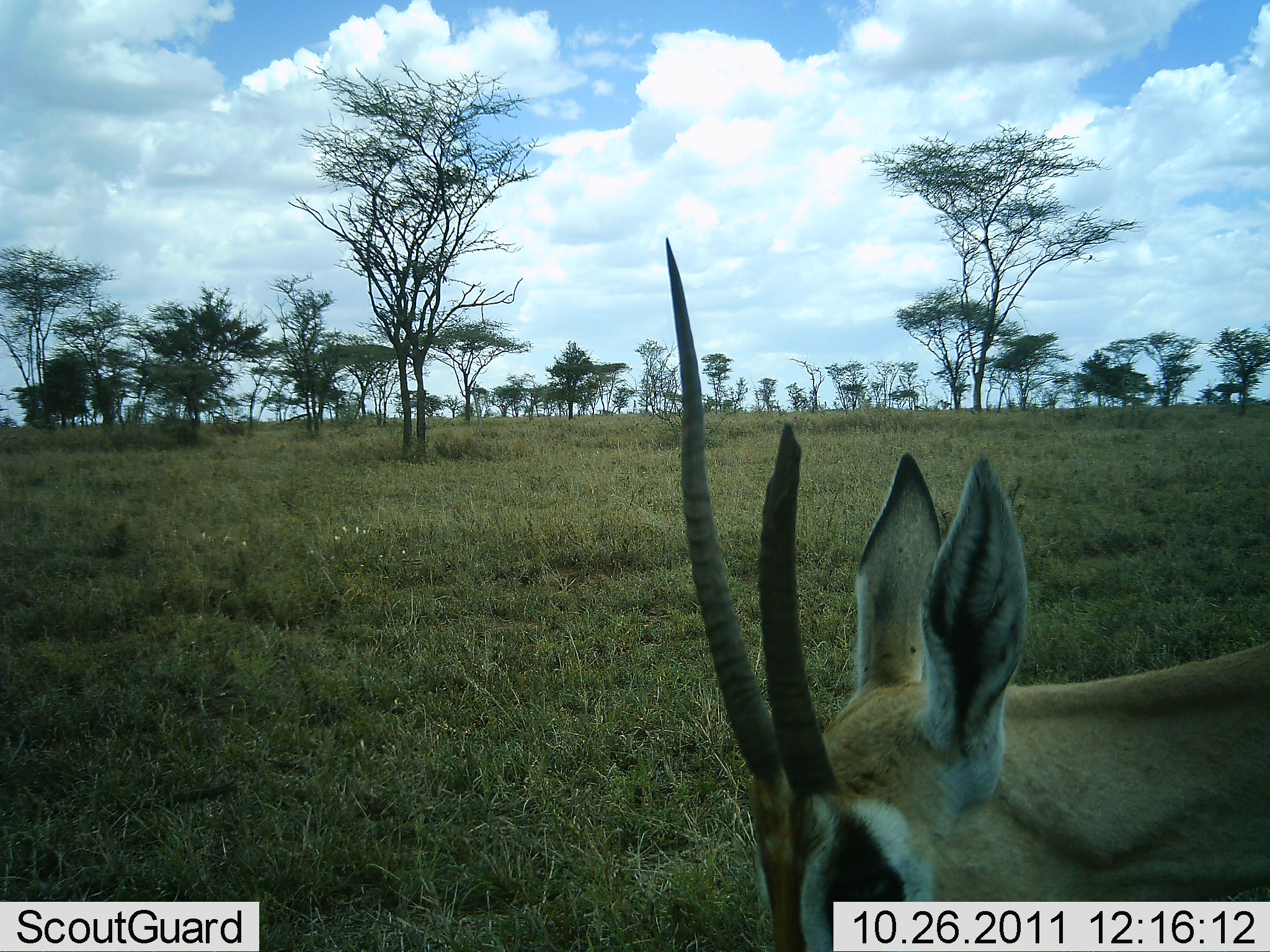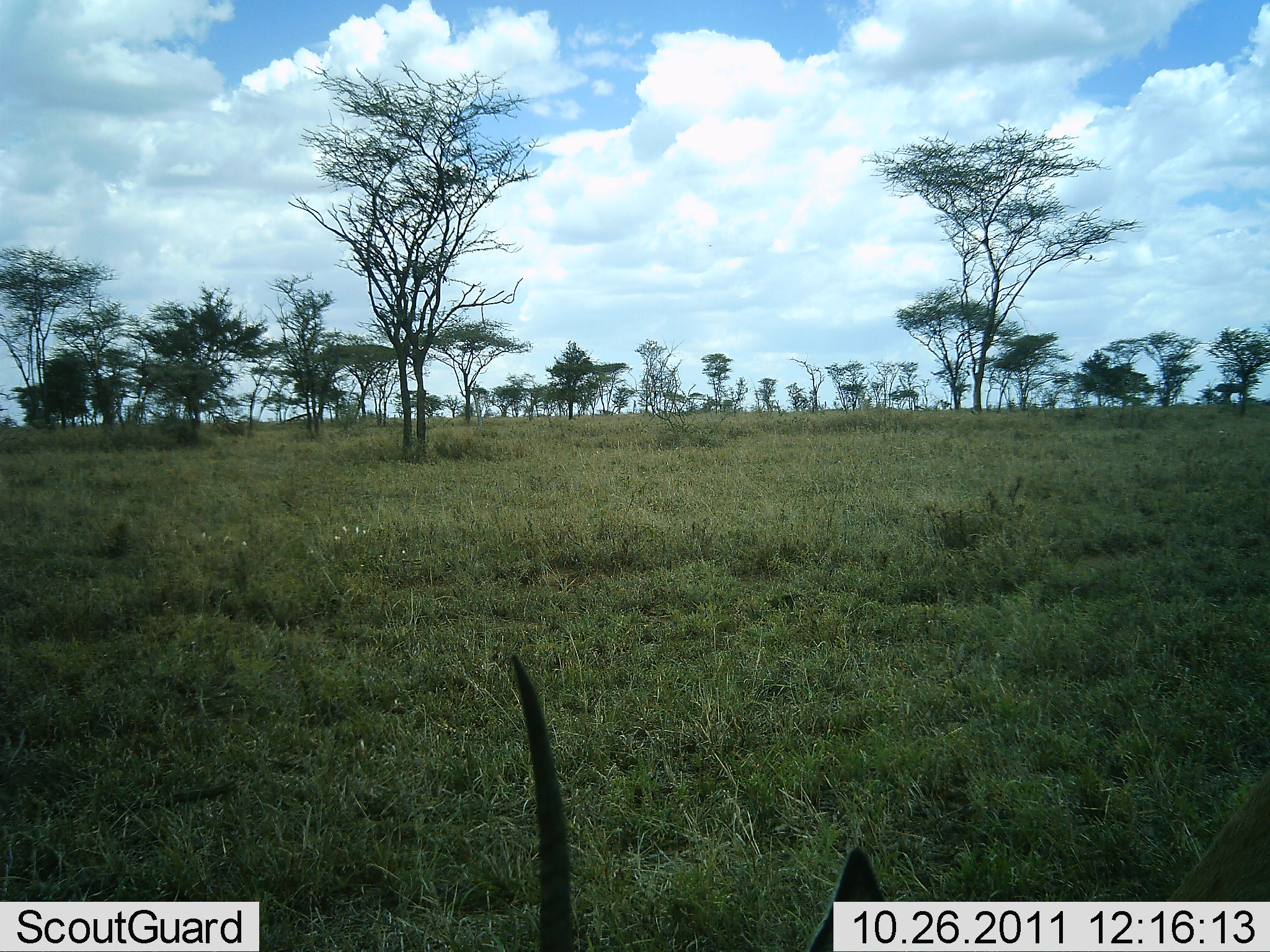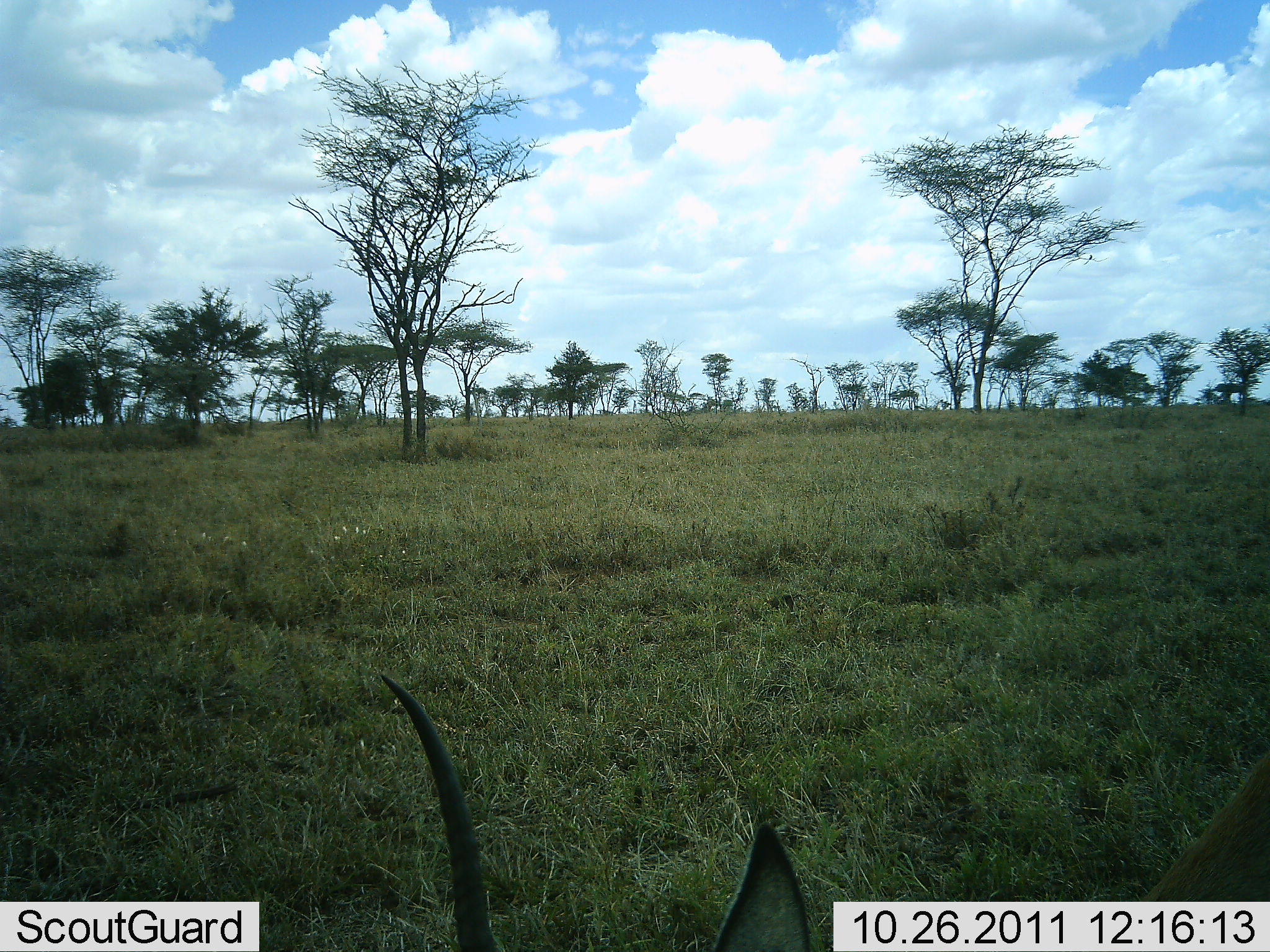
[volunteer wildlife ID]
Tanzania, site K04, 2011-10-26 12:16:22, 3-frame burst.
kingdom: Animalia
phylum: Chordata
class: Mammalia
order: Artiodactyla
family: Bovidae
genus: Eudorcas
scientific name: Eudorcas thomsonii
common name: thomson's gazelle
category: gazellethomsons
Gazellethomsons (thomson's gazelle) (Eudorcas thomsonii), count 1. Behavior (volunteer vote fractions): standing 23%, resting 0%, moving 38%, interacting 0%. Young present (vote fraction): 0%. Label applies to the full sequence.